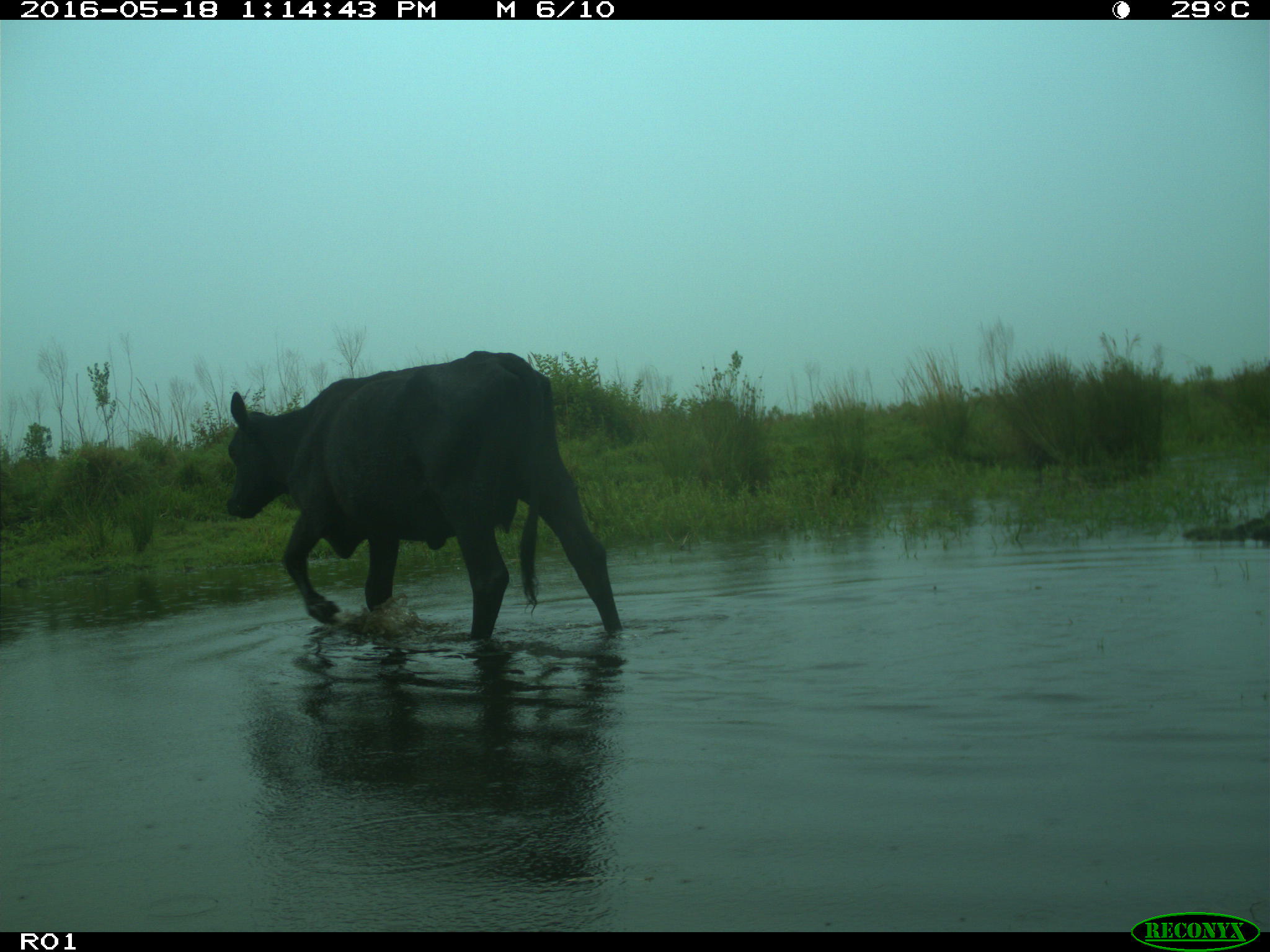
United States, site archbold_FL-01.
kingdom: Animalia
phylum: Chordata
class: Mammalia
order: Artiodactyla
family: Bovidae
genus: Bos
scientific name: Bos taurus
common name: domestic cow